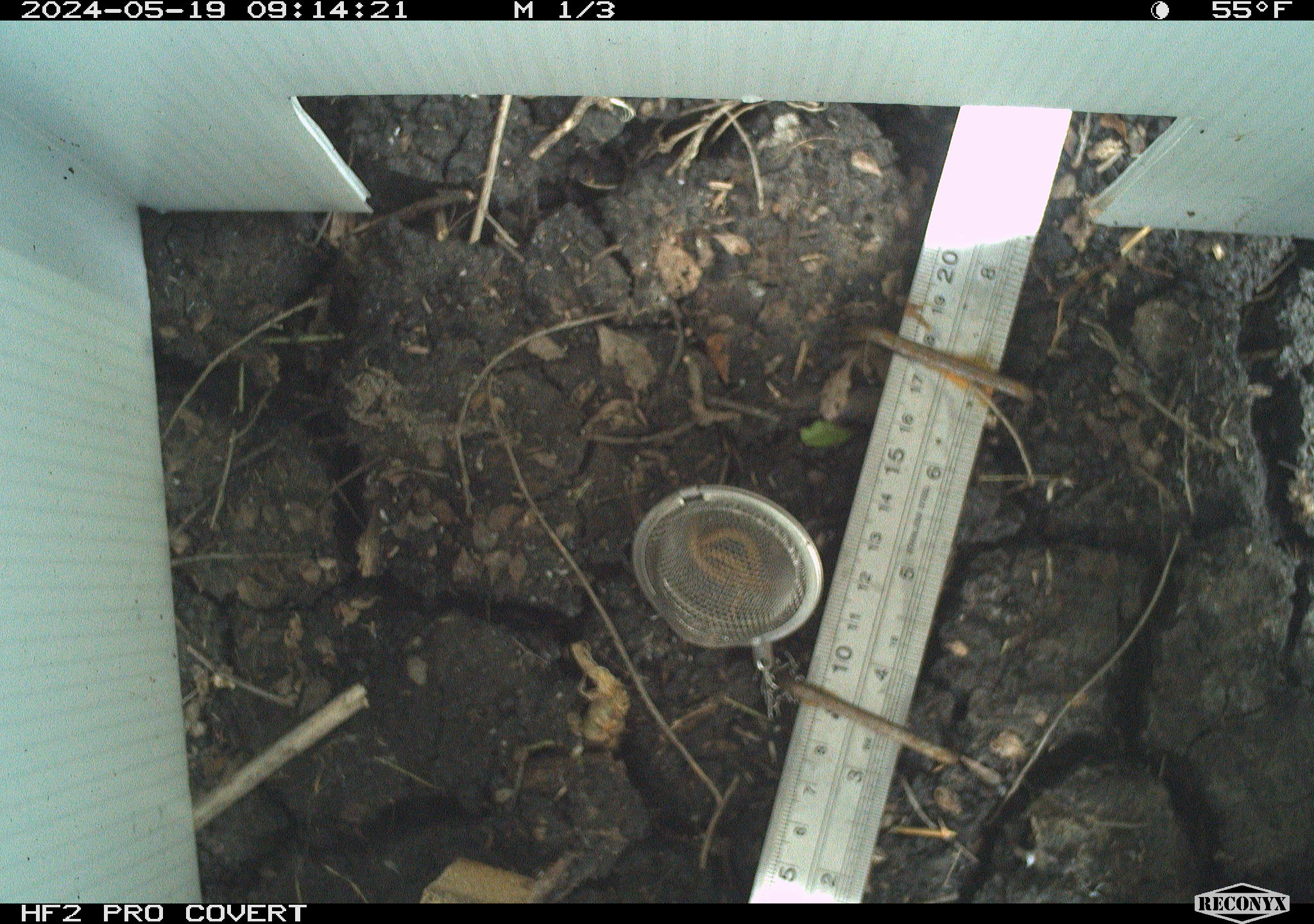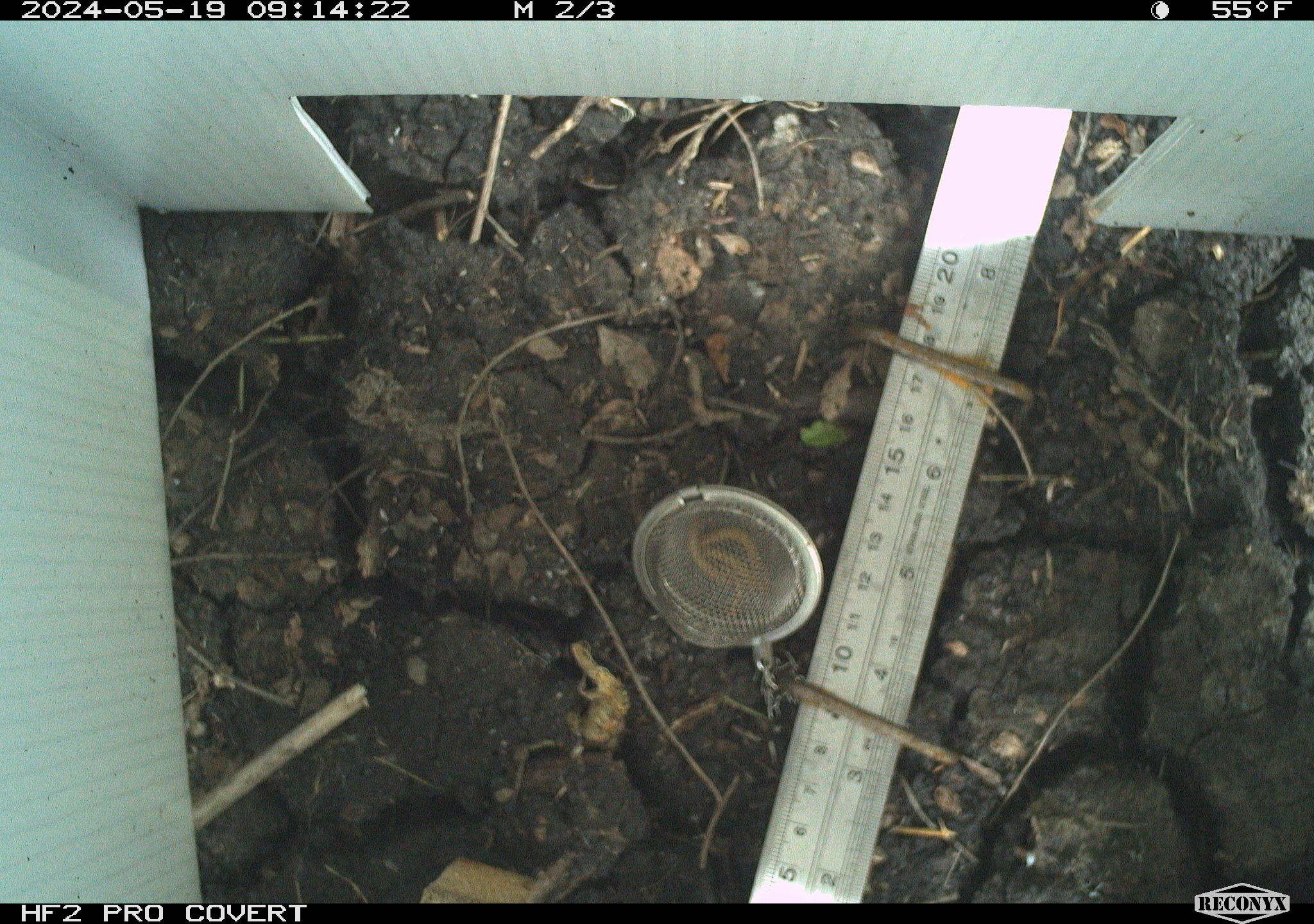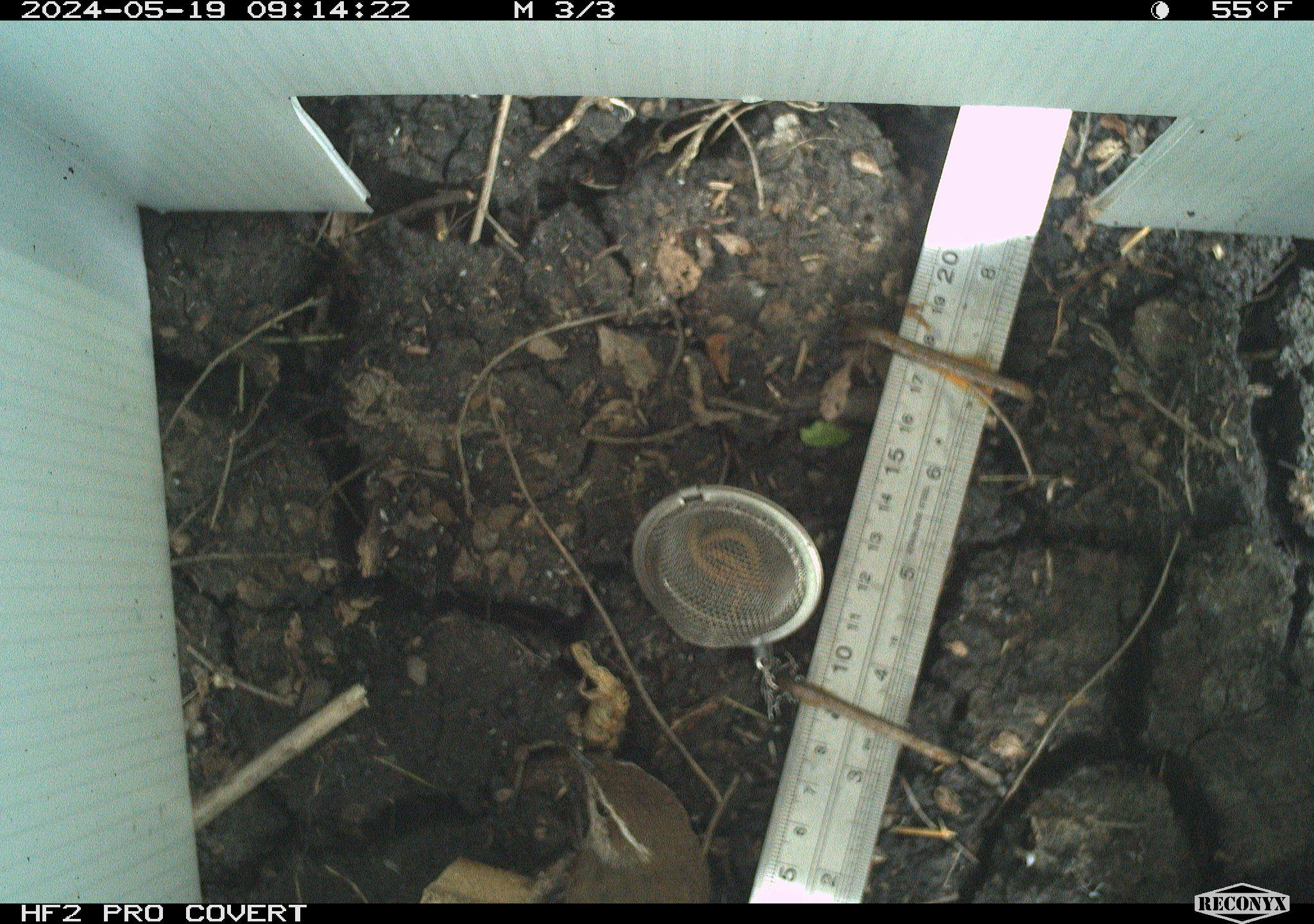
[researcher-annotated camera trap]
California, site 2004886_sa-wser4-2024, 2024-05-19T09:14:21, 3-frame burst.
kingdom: Animalia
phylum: Chordata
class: Aves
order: Passeriformes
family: Troglodytidae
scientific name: Troglodytidae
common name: wren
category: troglodytidae family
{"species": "troglodytidae family (wren) (Troglodytidae)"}